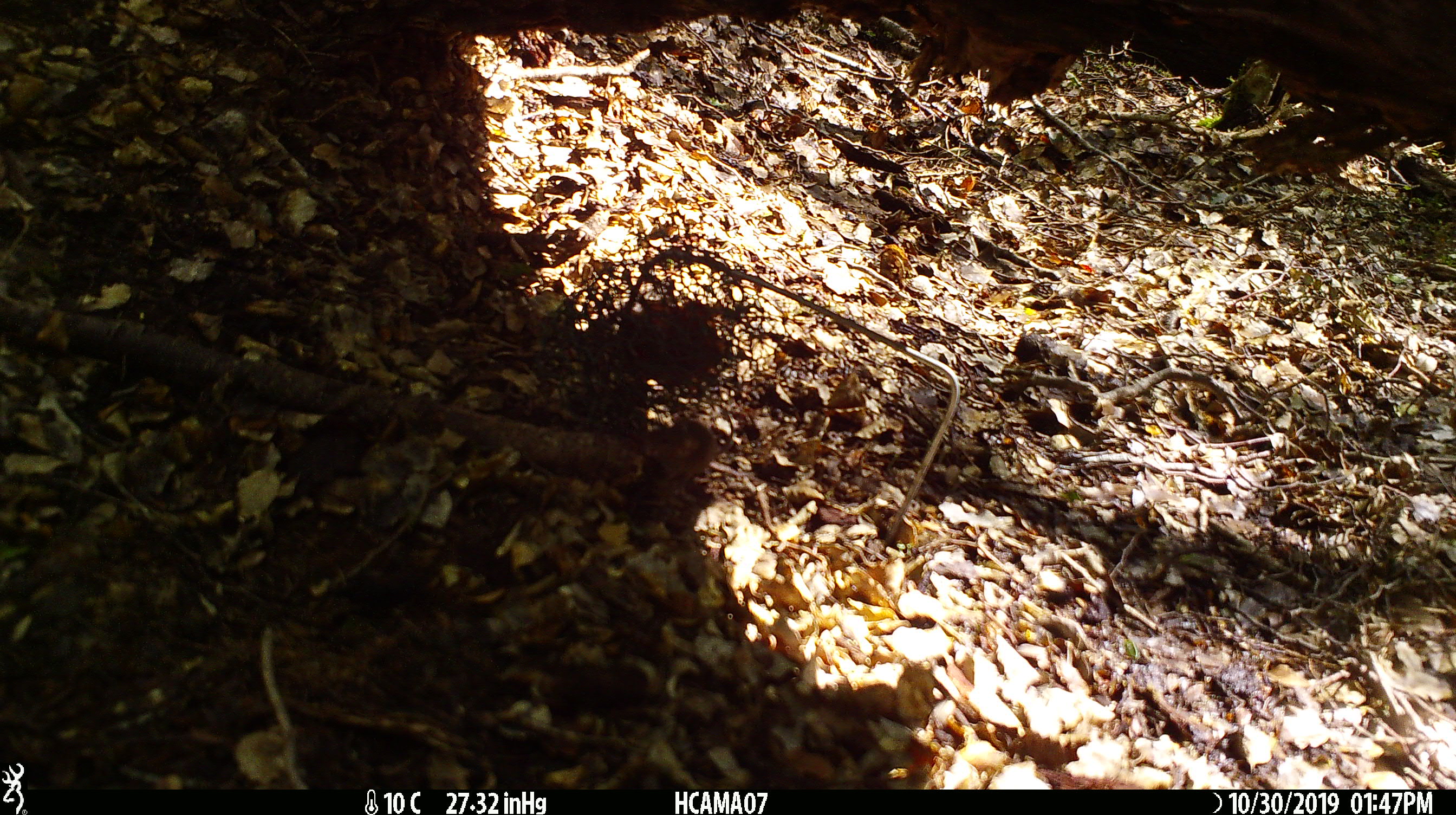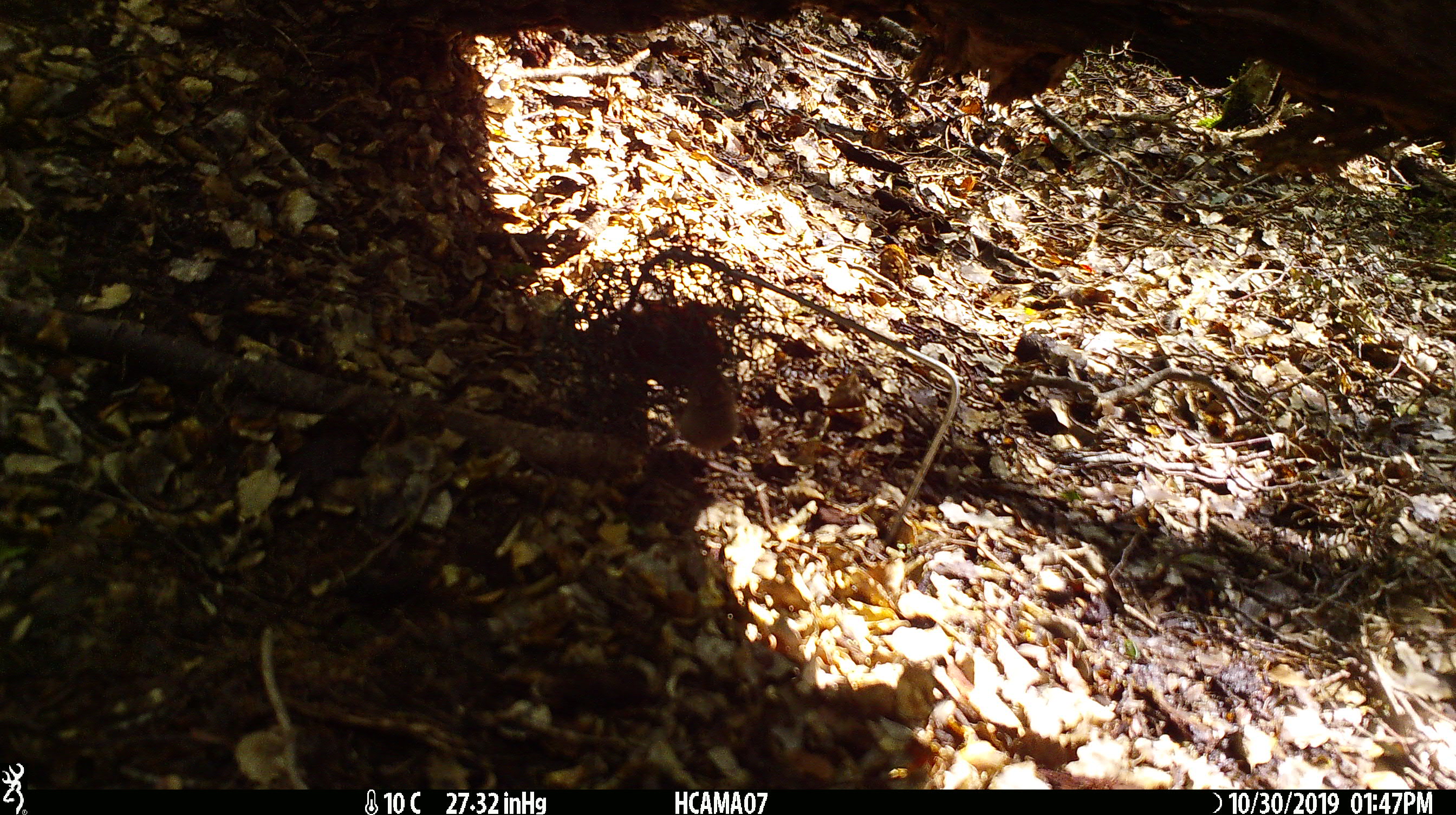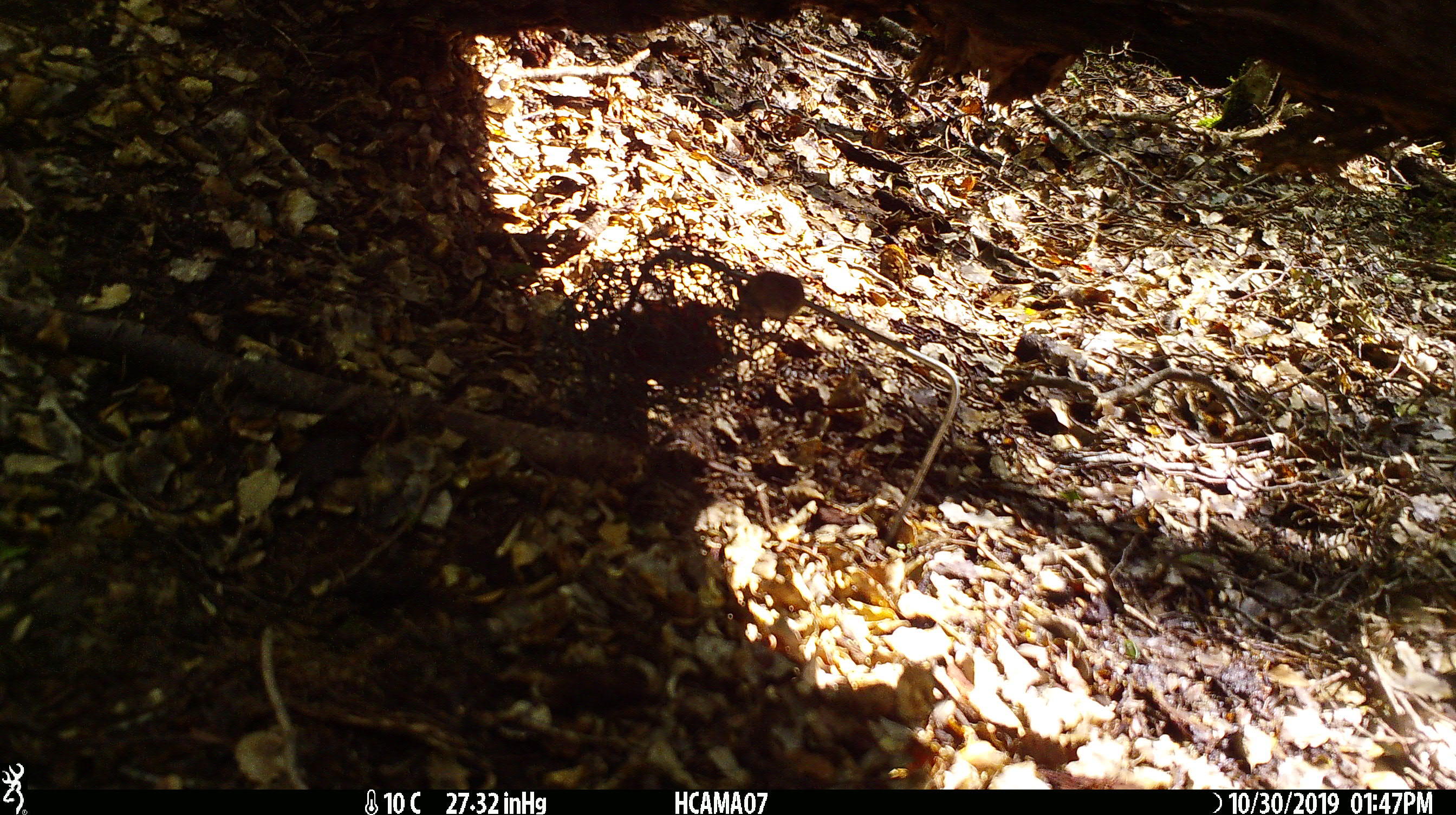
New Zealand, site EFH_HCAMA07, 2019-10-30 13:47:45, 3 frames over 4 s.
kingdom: Animalia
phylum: Chordata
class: Mammalia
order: Rodentia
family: Muridae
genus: Mus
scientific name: Mus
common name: mouse